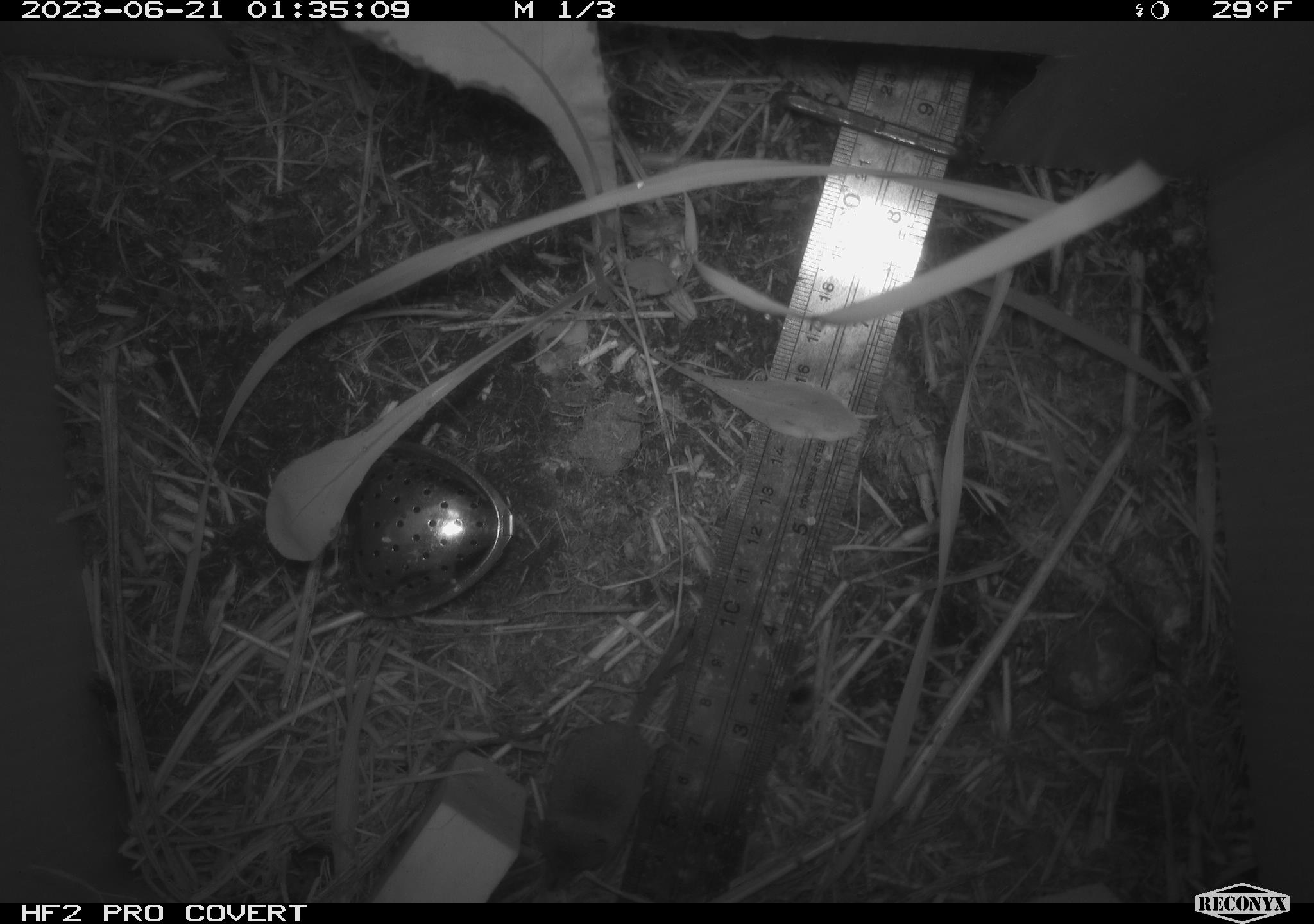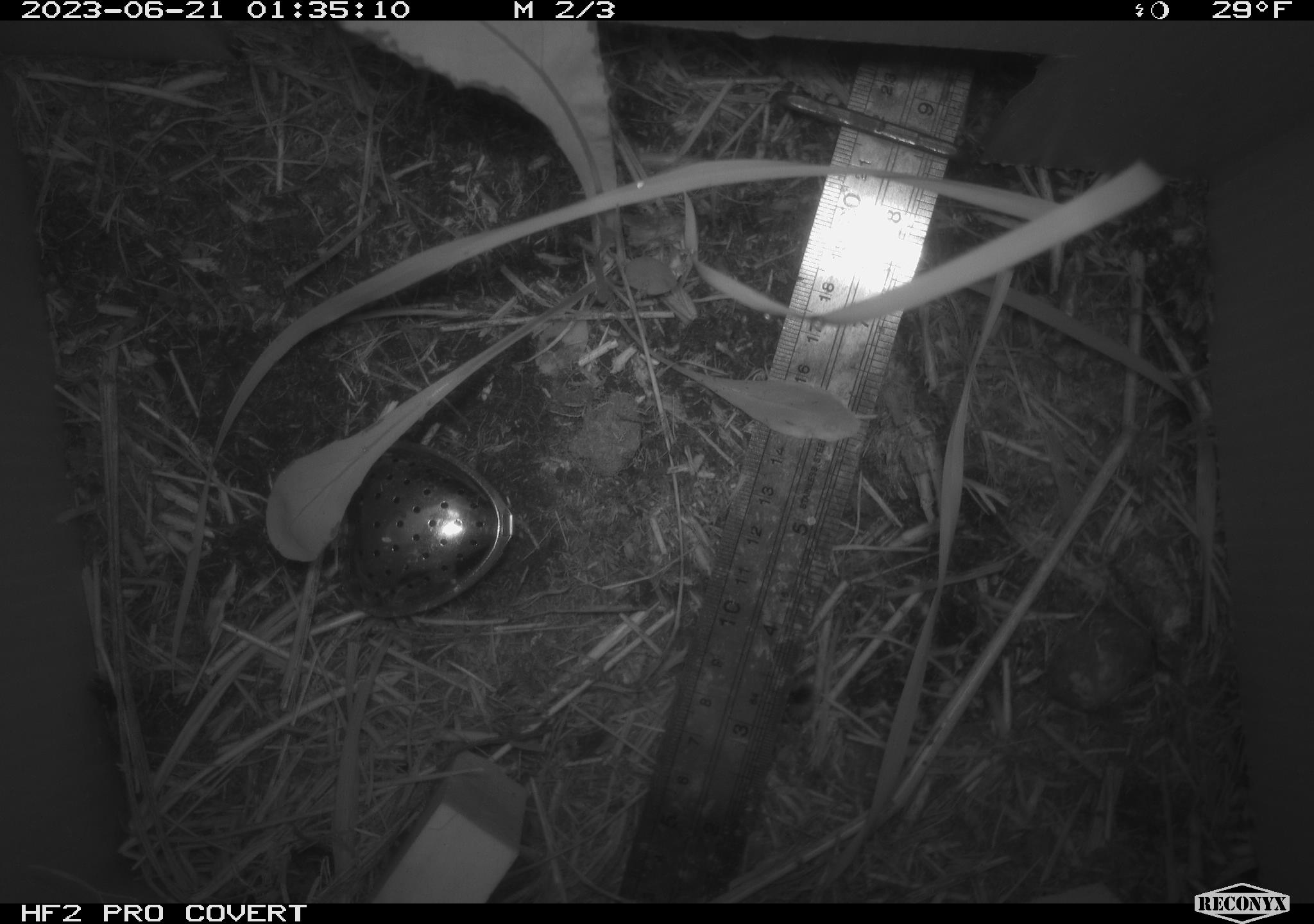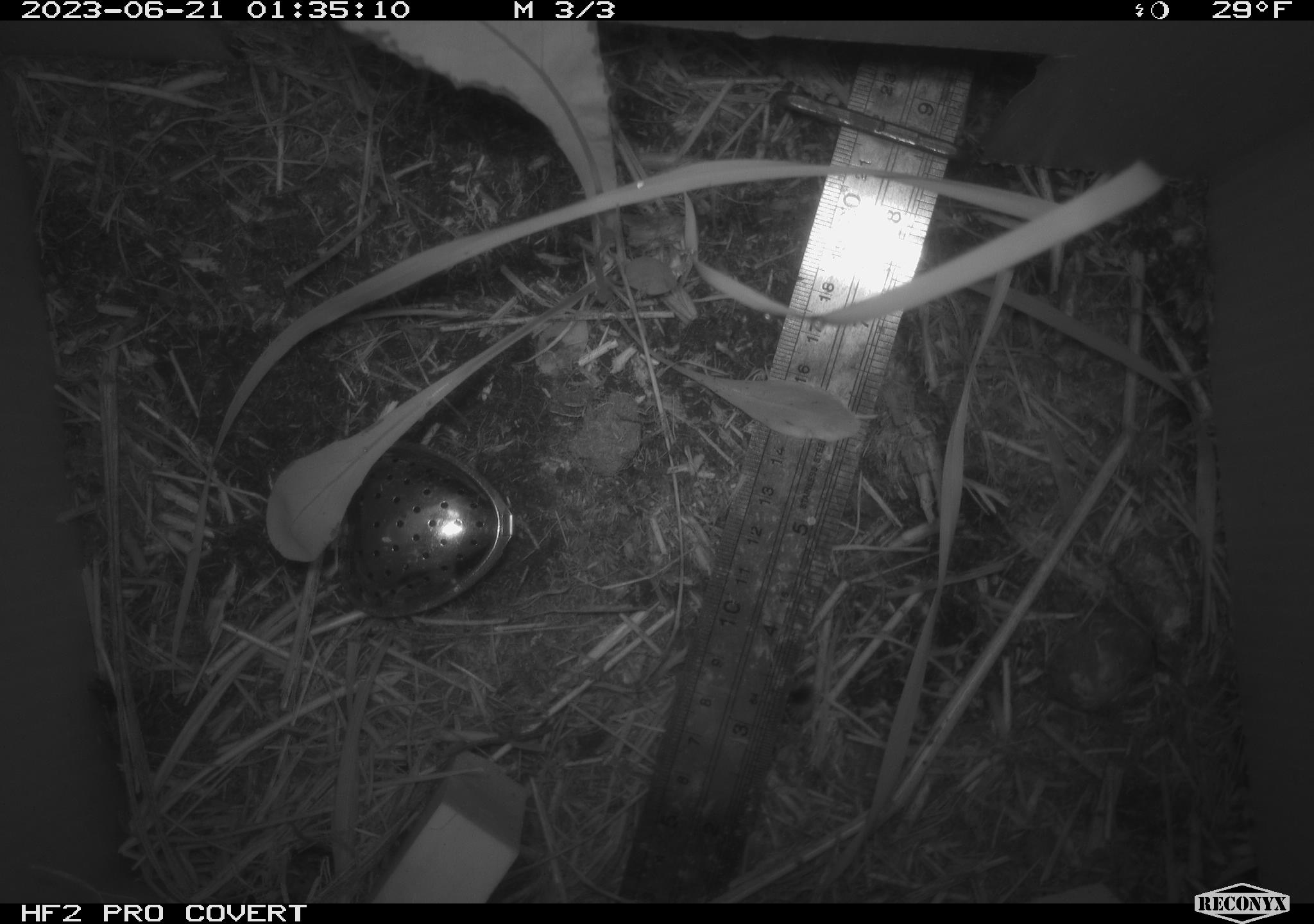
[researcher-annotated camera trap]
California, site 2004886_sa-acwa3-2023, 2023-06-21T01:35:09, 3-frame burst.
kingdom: Animalia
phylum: Chordata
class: Mammalia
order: Eulipotyphla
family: Soricidae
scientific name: Soricidae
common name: shrews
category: soricidae family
Soricidae family (shrews) (Soricidae).